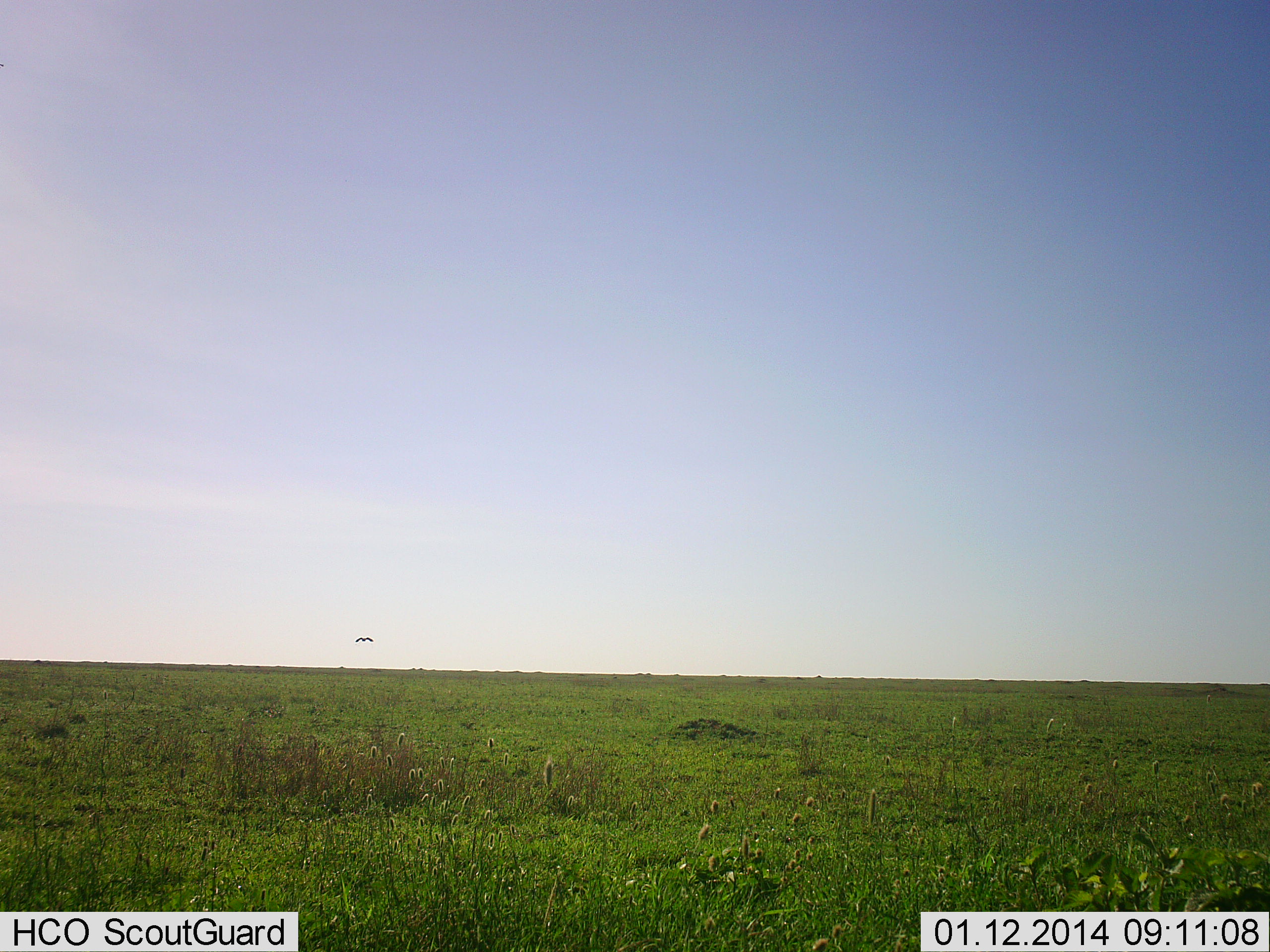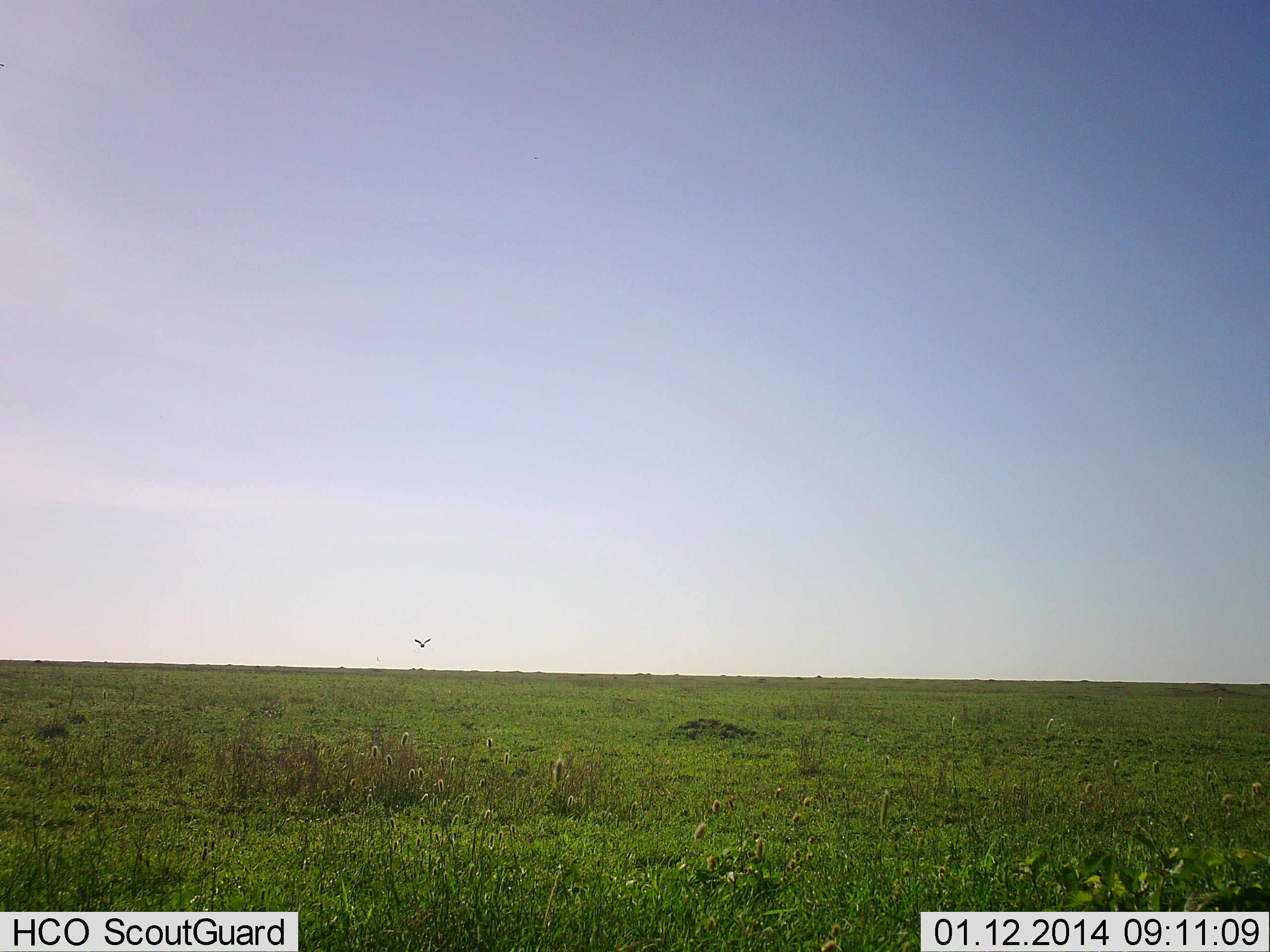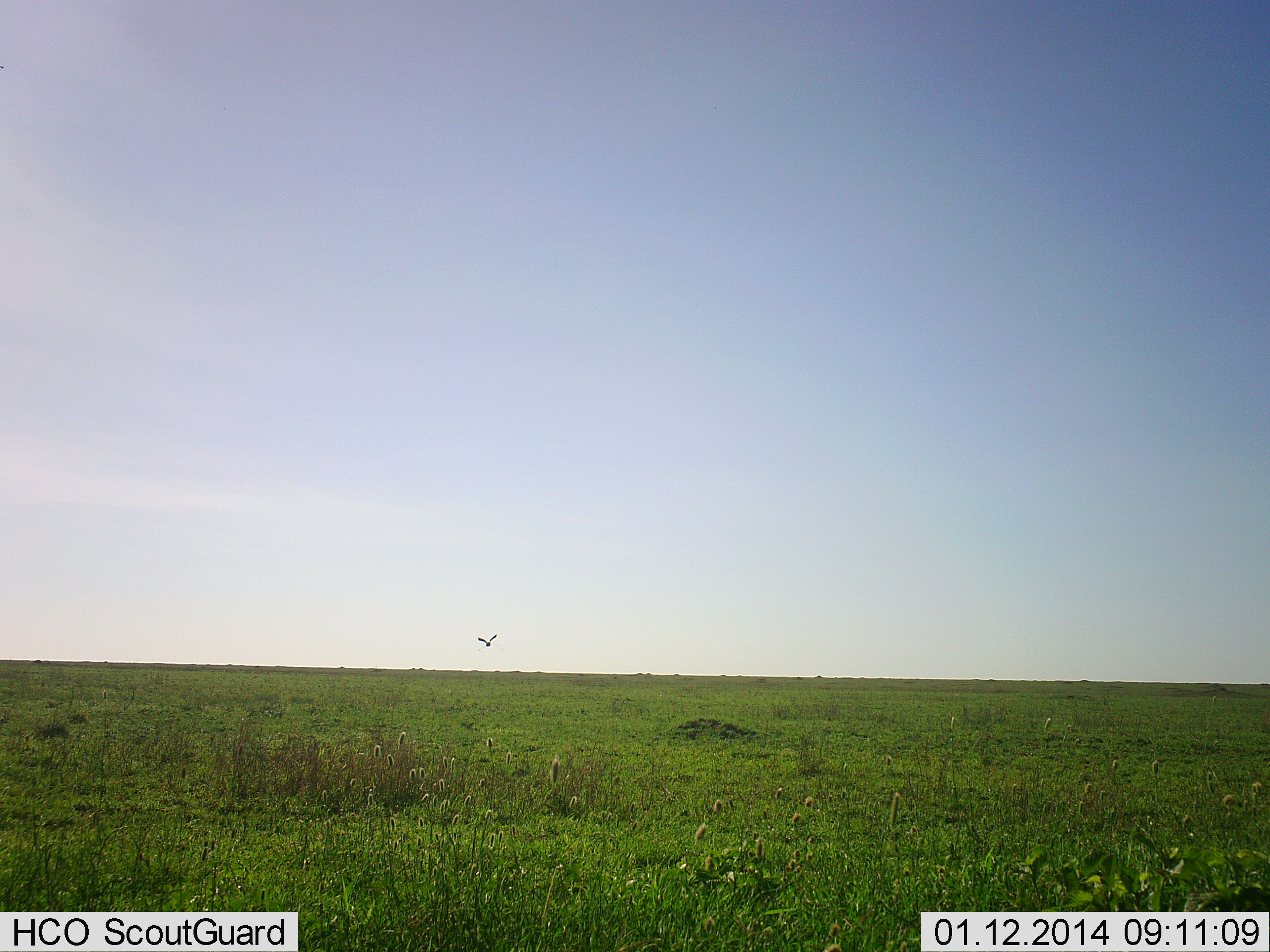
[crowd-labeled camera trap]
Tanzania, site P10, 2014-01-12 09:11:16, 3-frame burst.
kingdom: Animalia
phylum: Chordata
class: Aves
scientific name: Aves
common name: bird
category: otherbird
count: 1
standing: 2%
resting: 0%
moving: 98%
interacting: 0%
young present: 0%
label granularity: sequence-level